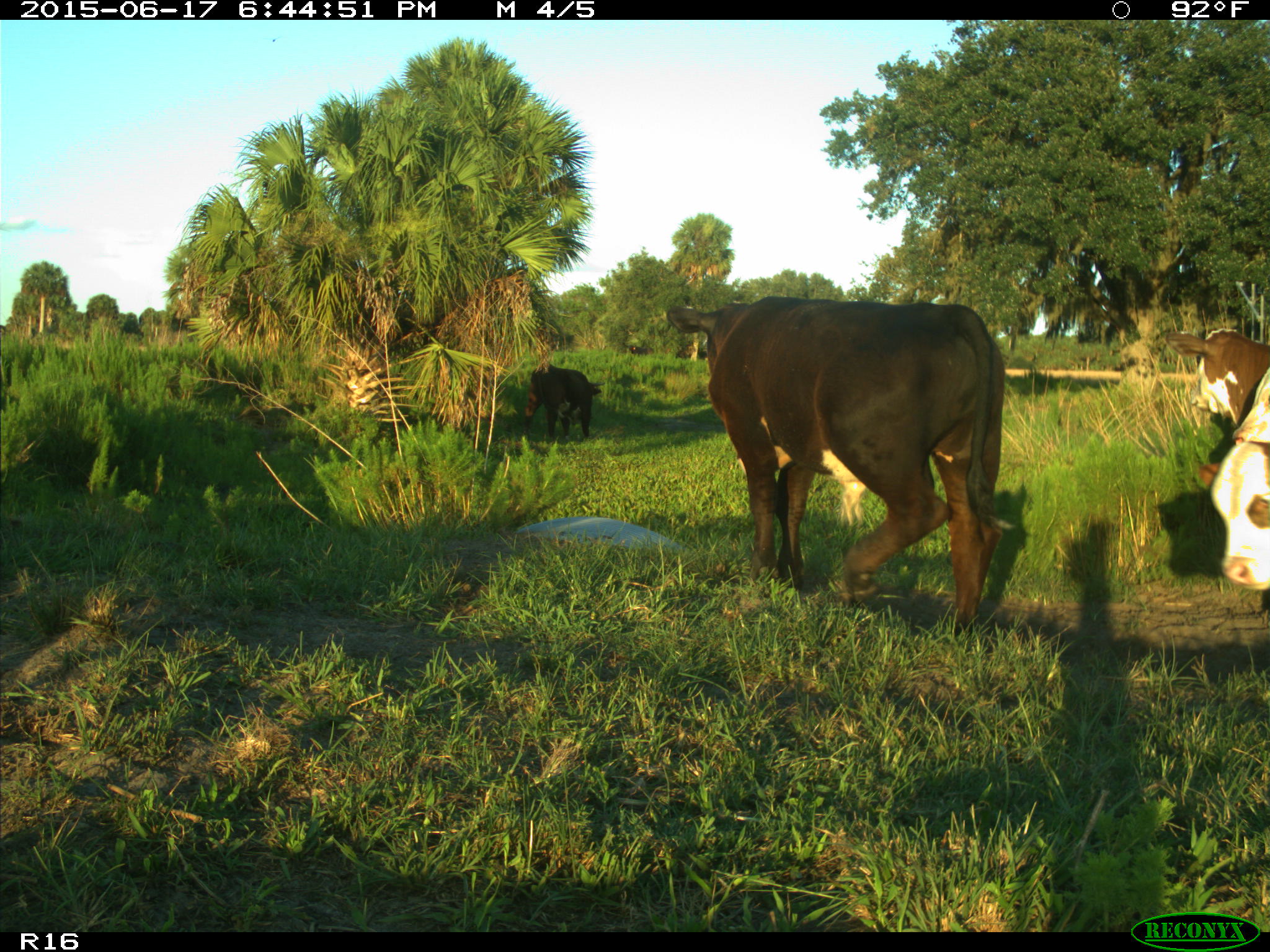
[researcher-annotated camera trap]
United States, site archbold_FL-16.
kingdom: Animalia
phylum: Chordata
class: Mammalia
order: Artiodactyla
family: Bovidae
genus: Bos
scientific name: Bos taurus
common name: domestic cow